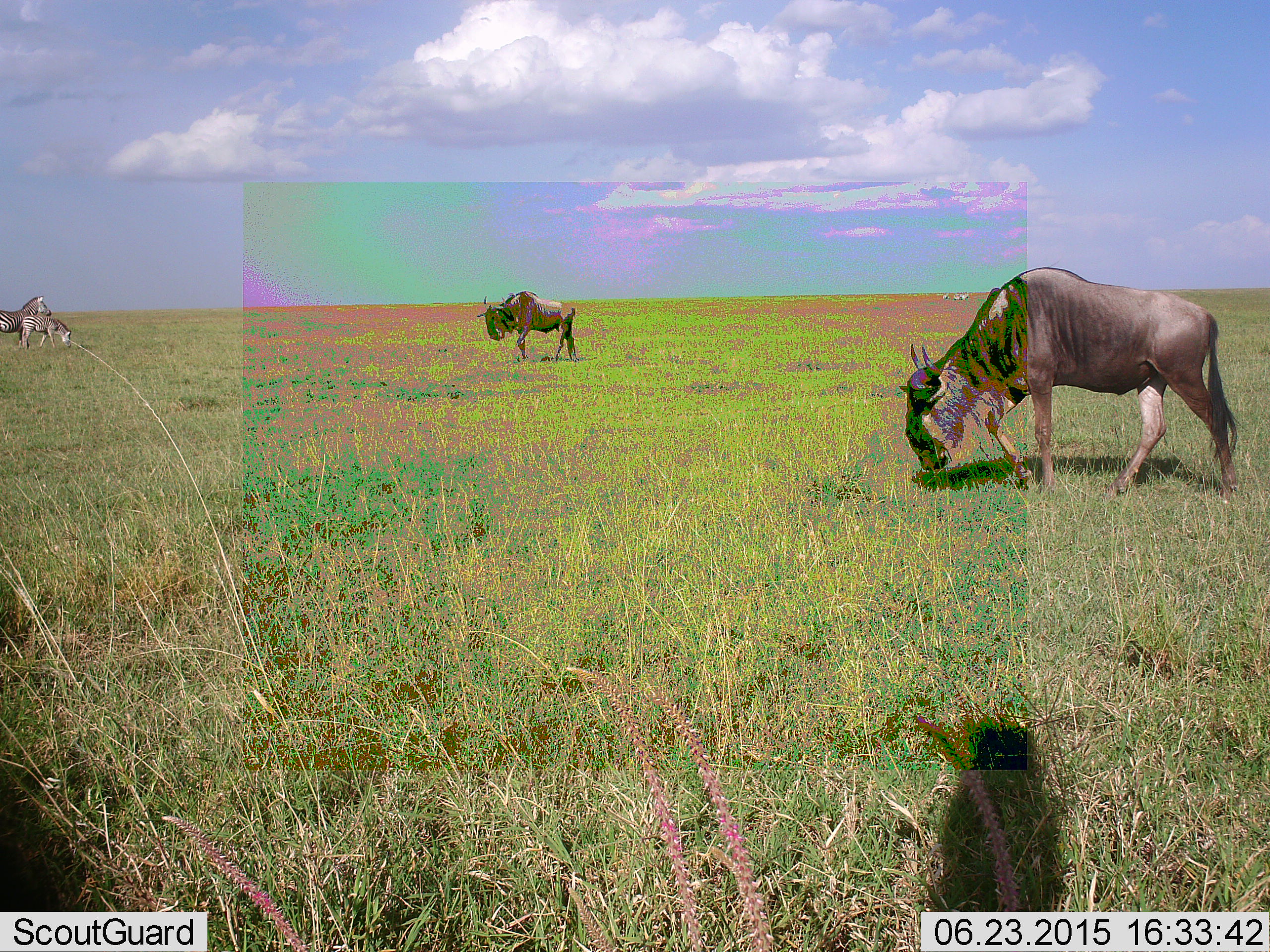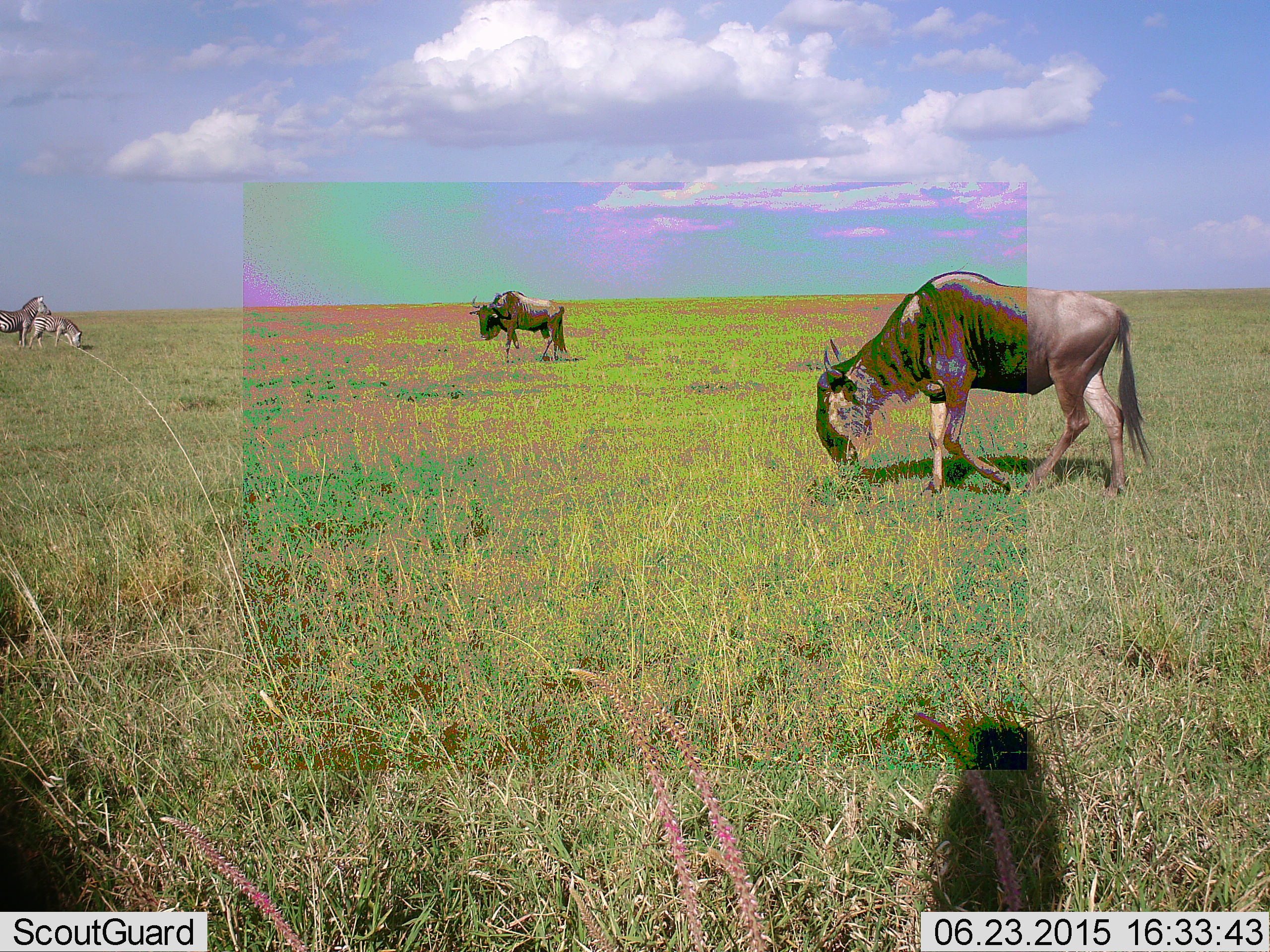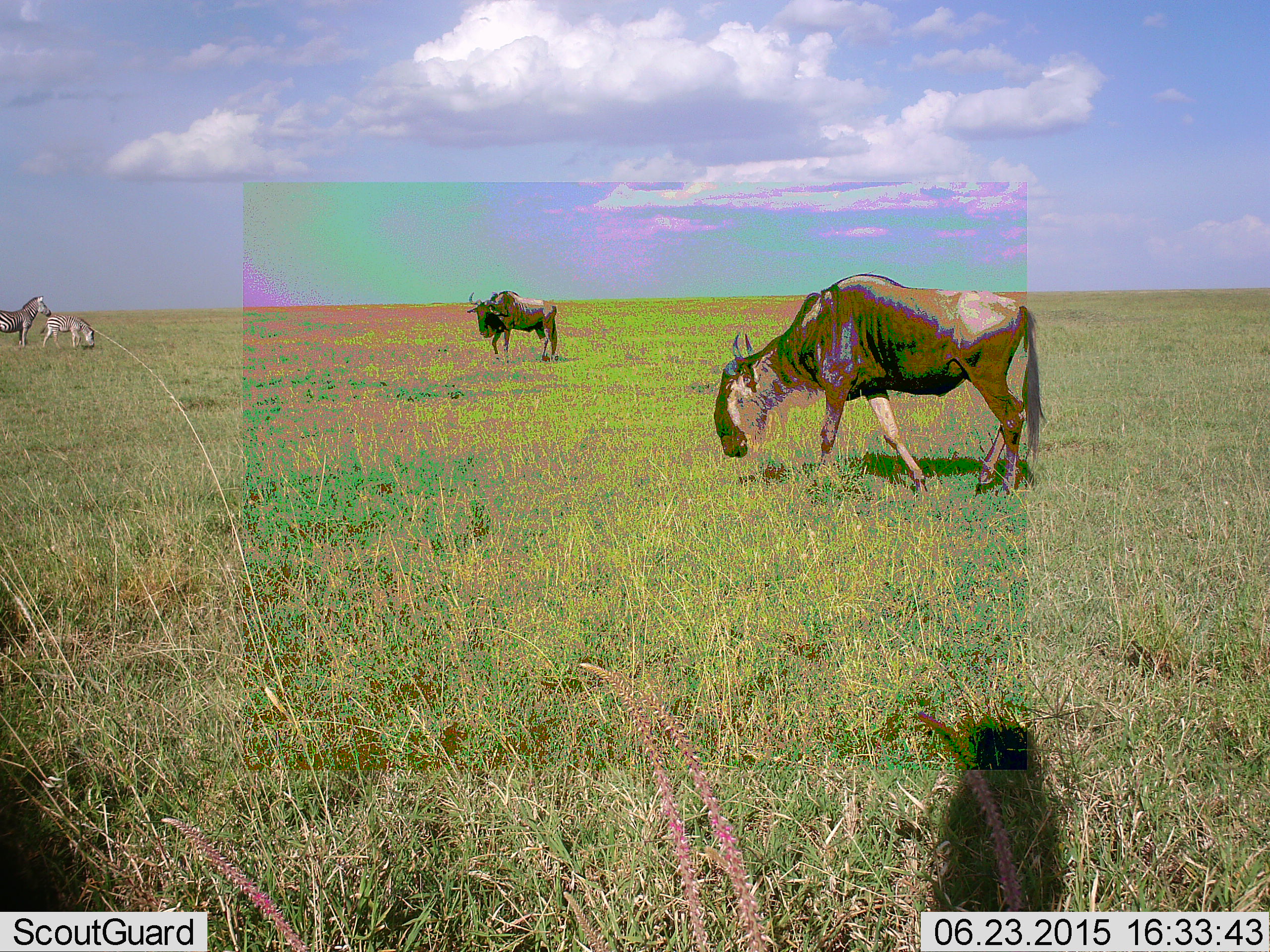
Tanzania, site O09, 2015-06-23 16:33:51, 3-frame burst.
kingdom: Animalia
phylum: Chordata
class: Mammalia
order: Artiodactyla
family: Bovidae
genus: Connochaetes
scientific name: Connochaetes taurinus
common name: blue wildebeest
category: wildebeest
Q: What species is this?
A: Wildebeest (blue wildebeest) (Connochaetes taurinus).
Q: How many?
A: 2.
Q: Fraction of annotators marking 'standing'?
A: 20%.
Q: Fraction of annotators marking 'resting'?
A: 0%.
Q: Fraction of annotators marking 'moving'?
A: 60%.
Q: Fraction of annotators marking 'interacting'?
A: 0%.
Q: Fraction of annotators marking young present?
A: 0%.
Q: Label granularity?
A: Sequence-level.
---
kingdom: Animalia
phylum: Chordata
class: Mammalia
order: Perissodactyla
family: Equidae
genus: Equus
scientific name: Equus quagga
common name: plains zebra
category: zebra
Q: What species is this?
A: Zebra (plains zebra) (Equus quagga).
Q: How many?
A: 2.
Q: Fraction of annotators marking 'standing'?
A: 90%.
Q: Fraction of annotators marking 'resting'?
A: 0%.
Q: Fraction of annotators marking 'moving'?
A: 0%.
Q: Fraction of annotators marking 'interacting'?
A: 0%.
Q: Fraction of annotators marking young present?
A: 30%.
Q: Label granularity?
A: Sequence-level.